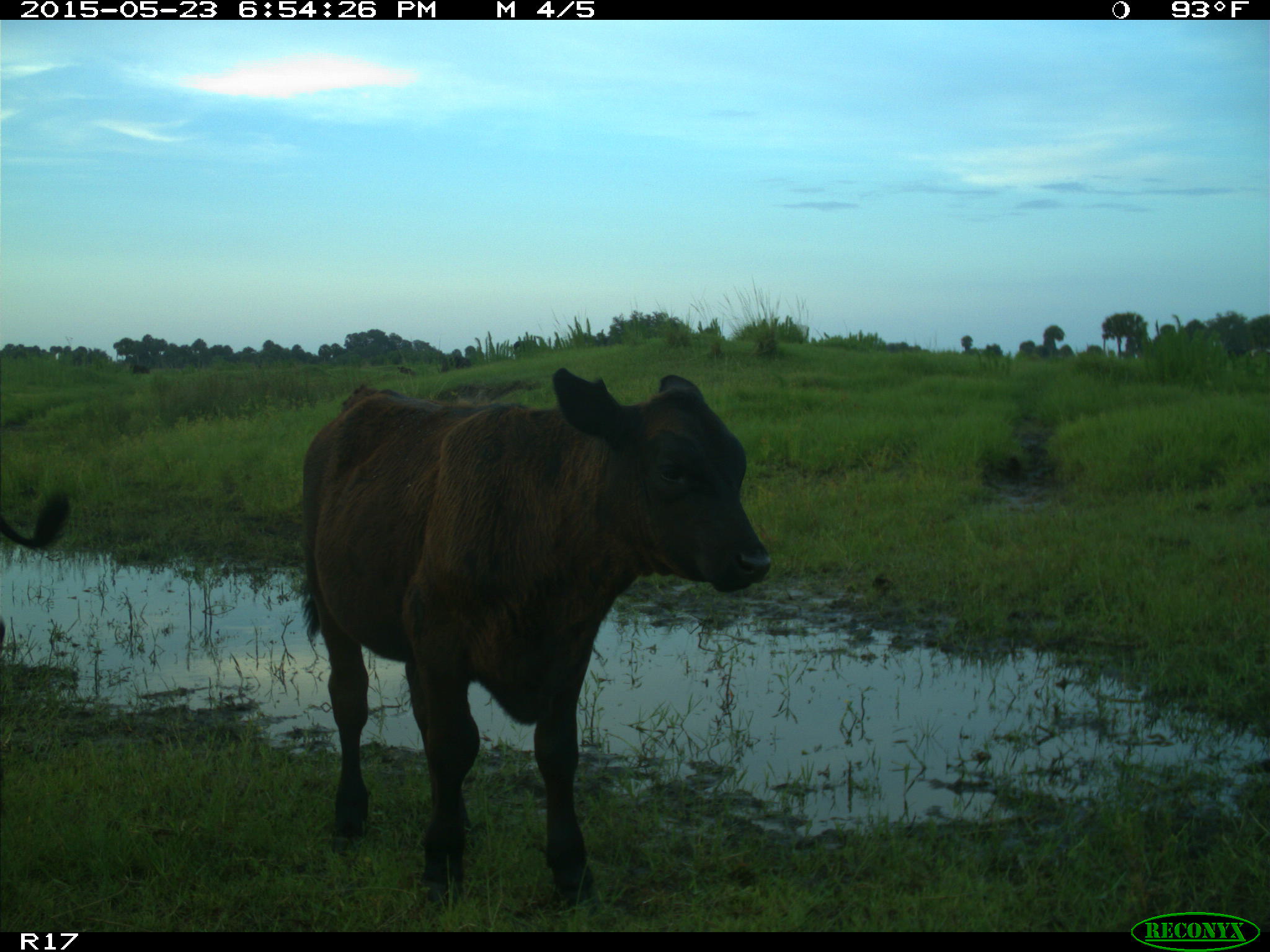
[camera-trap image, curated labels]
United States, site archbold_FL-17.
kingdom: Animalia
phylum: Chordata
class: Mammalia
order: Artiodactyla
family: Bovidae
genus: Bos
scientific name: Bos taurus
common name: domestic cow